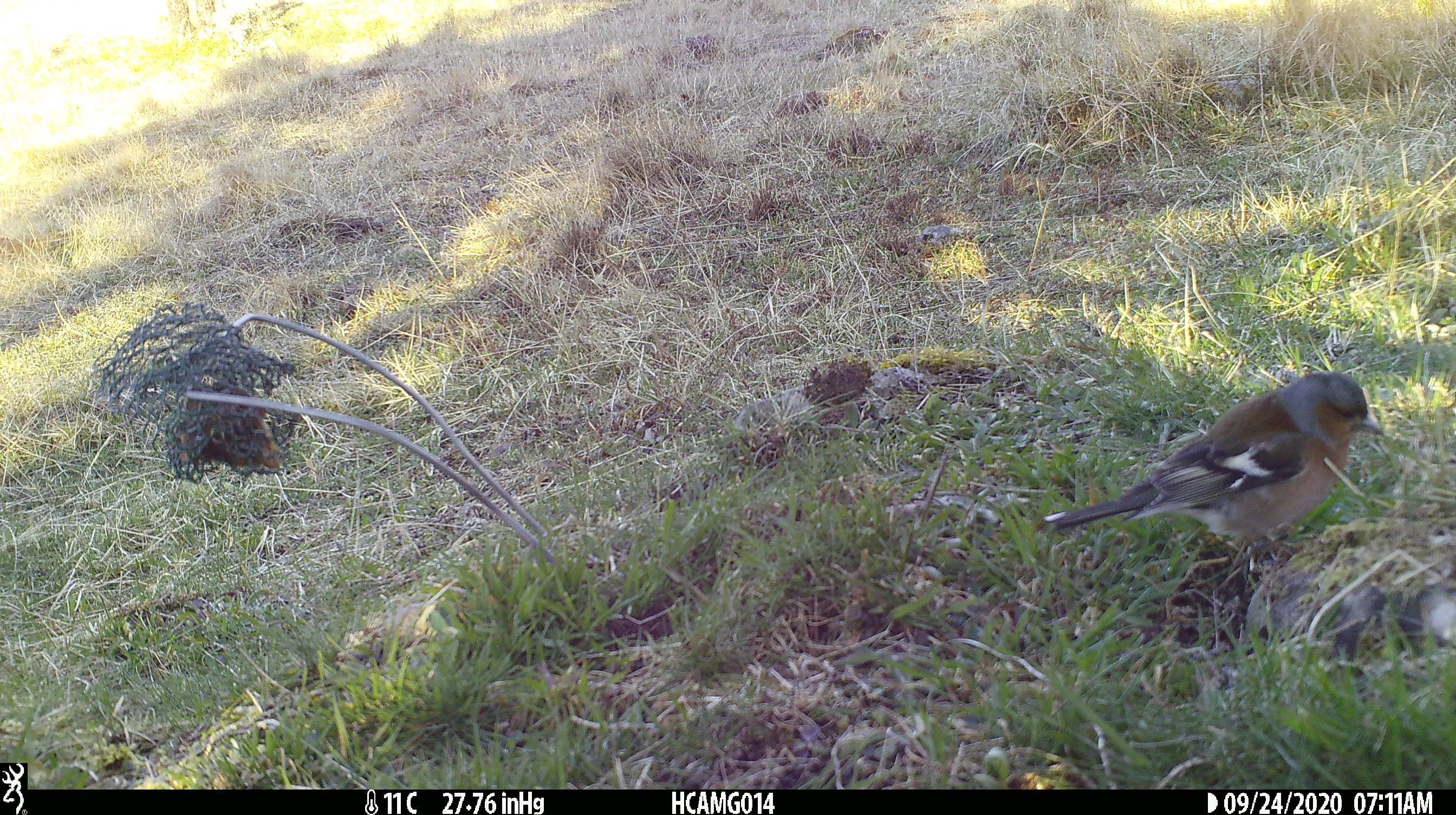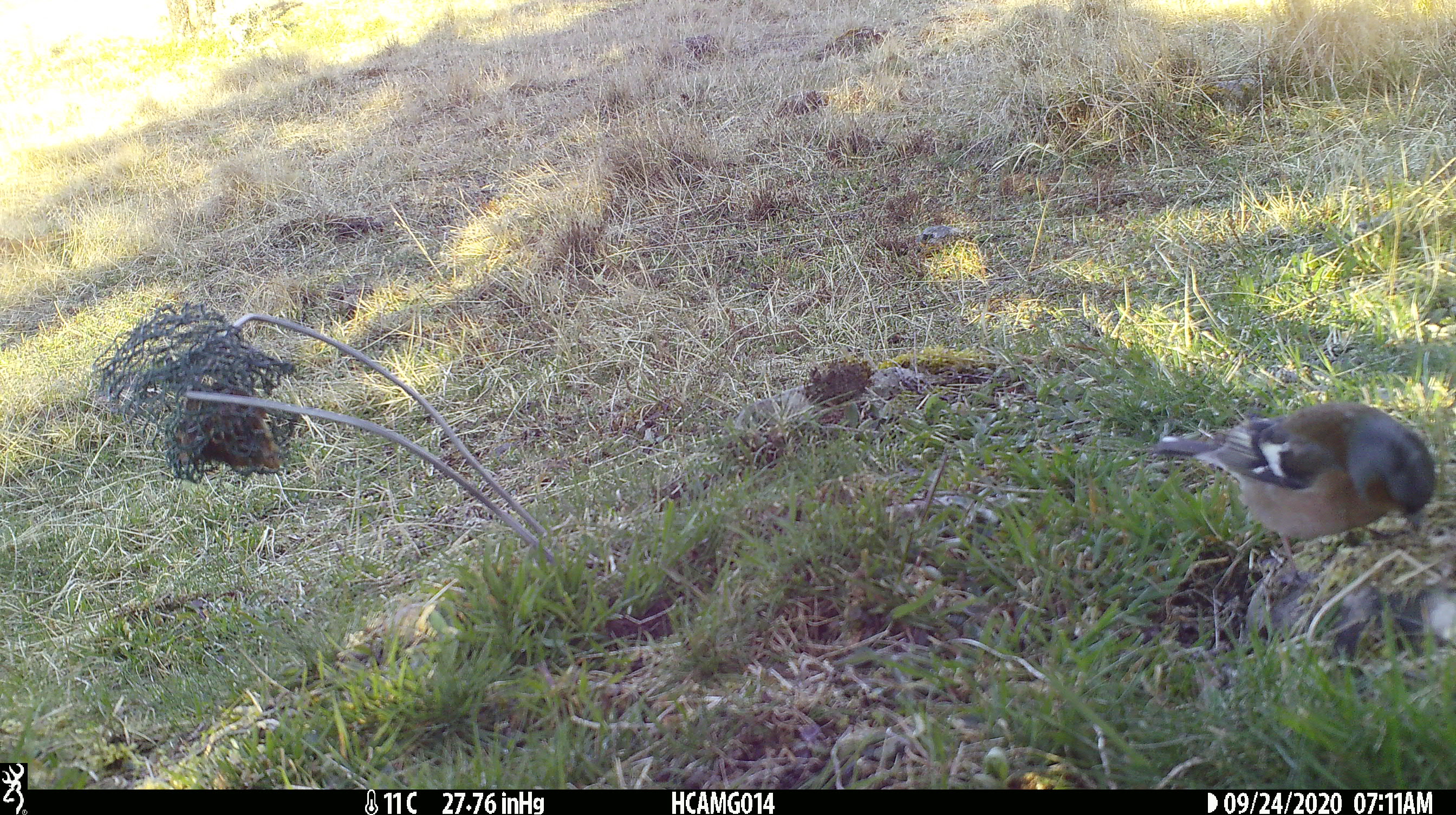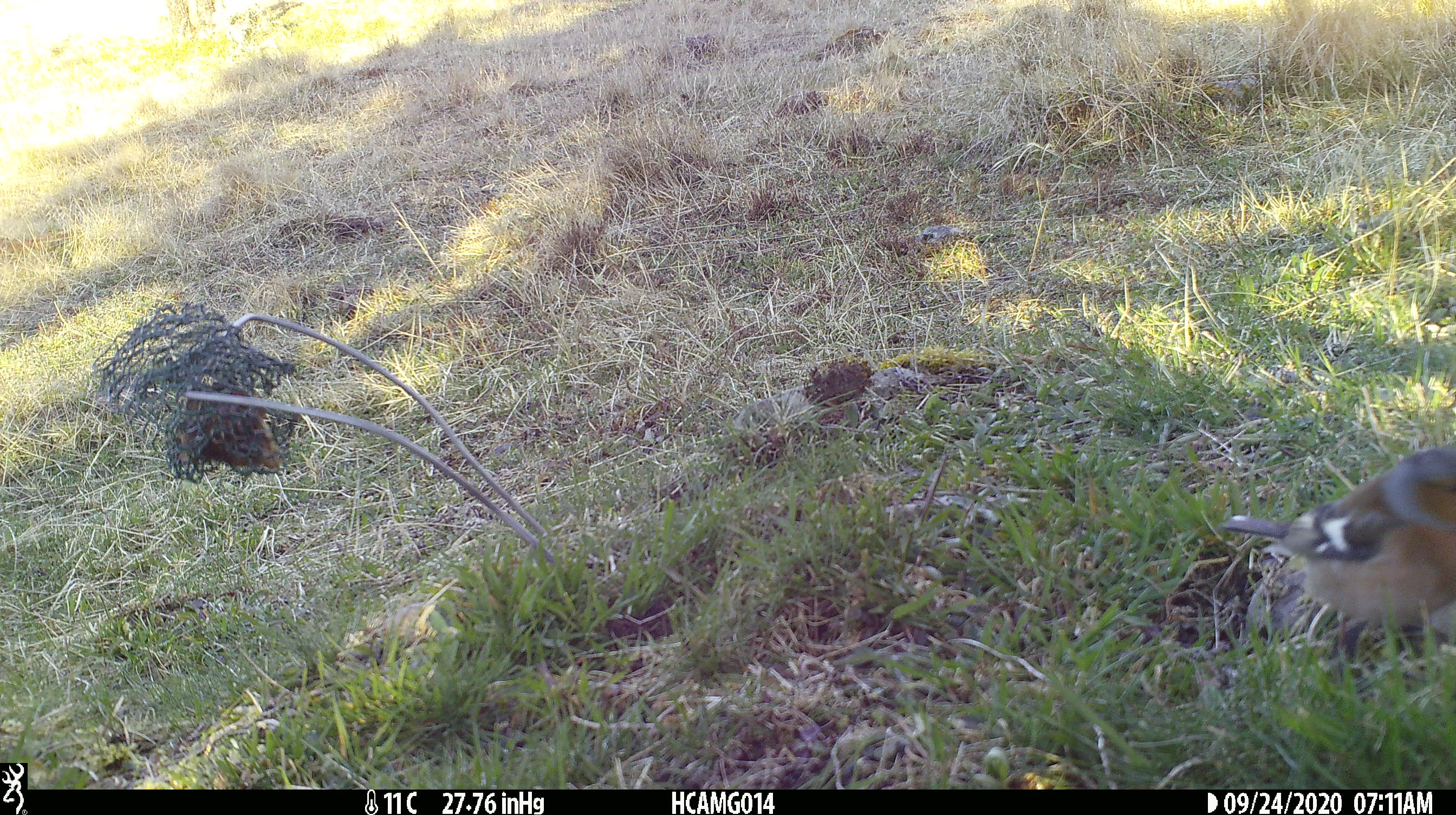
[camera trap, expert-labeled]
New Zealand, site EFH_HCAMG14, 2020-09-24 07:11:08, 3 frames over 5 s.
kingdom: Animalia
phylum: Chordata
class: Aves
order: Passeriformes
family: Fringillidae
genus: Fringilla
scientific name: Fringilla coelebs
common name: common chaffinch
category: chaffinch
Chaffinch (common chaffinch) (Fringilla coelebs).